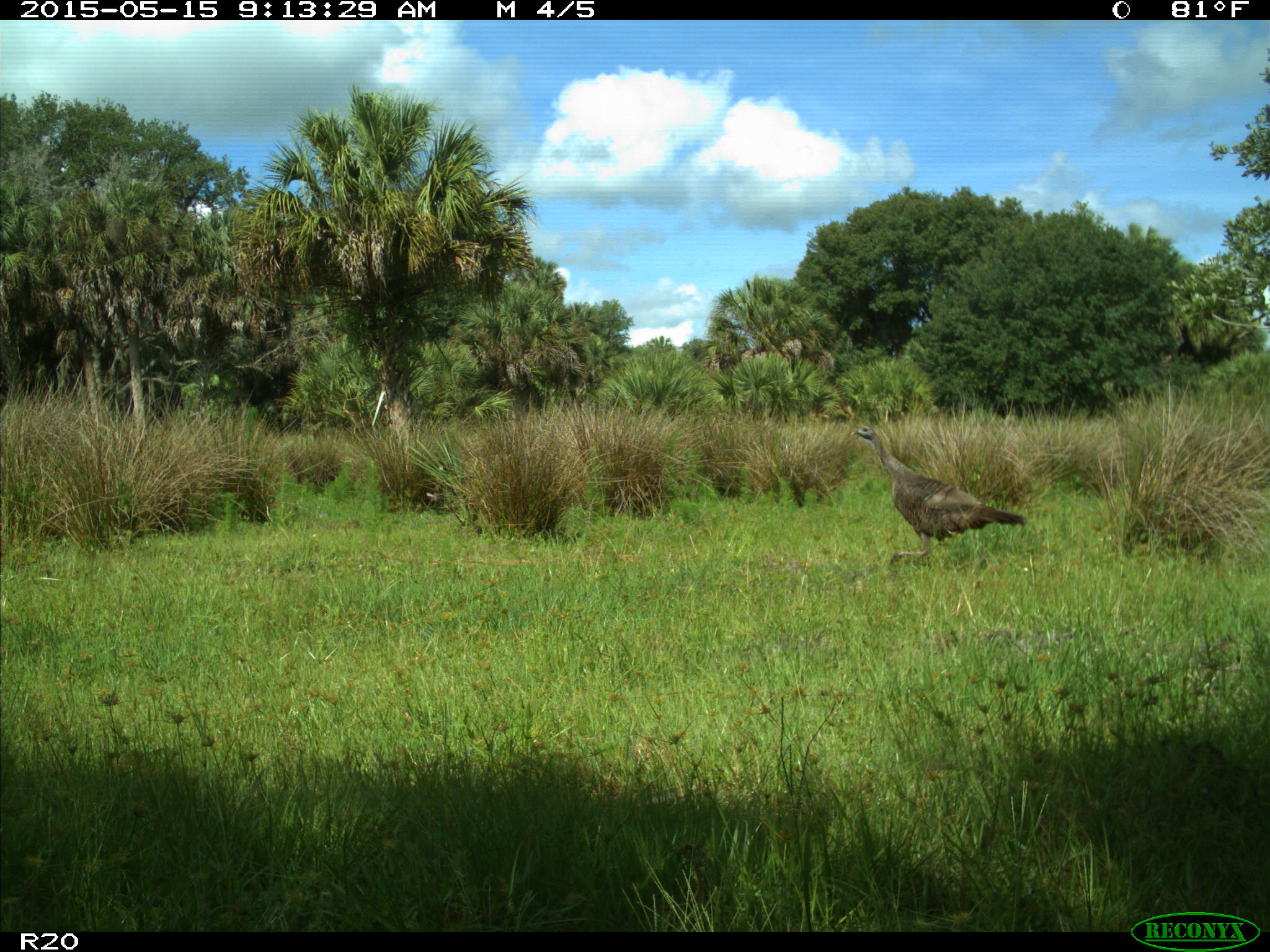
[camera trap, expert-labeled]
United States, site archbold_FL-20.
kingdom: Animalia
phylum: Chordata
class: Aves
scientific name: Aves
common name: birds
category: unidentified bird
Unidentified bird (birds) (Aves).